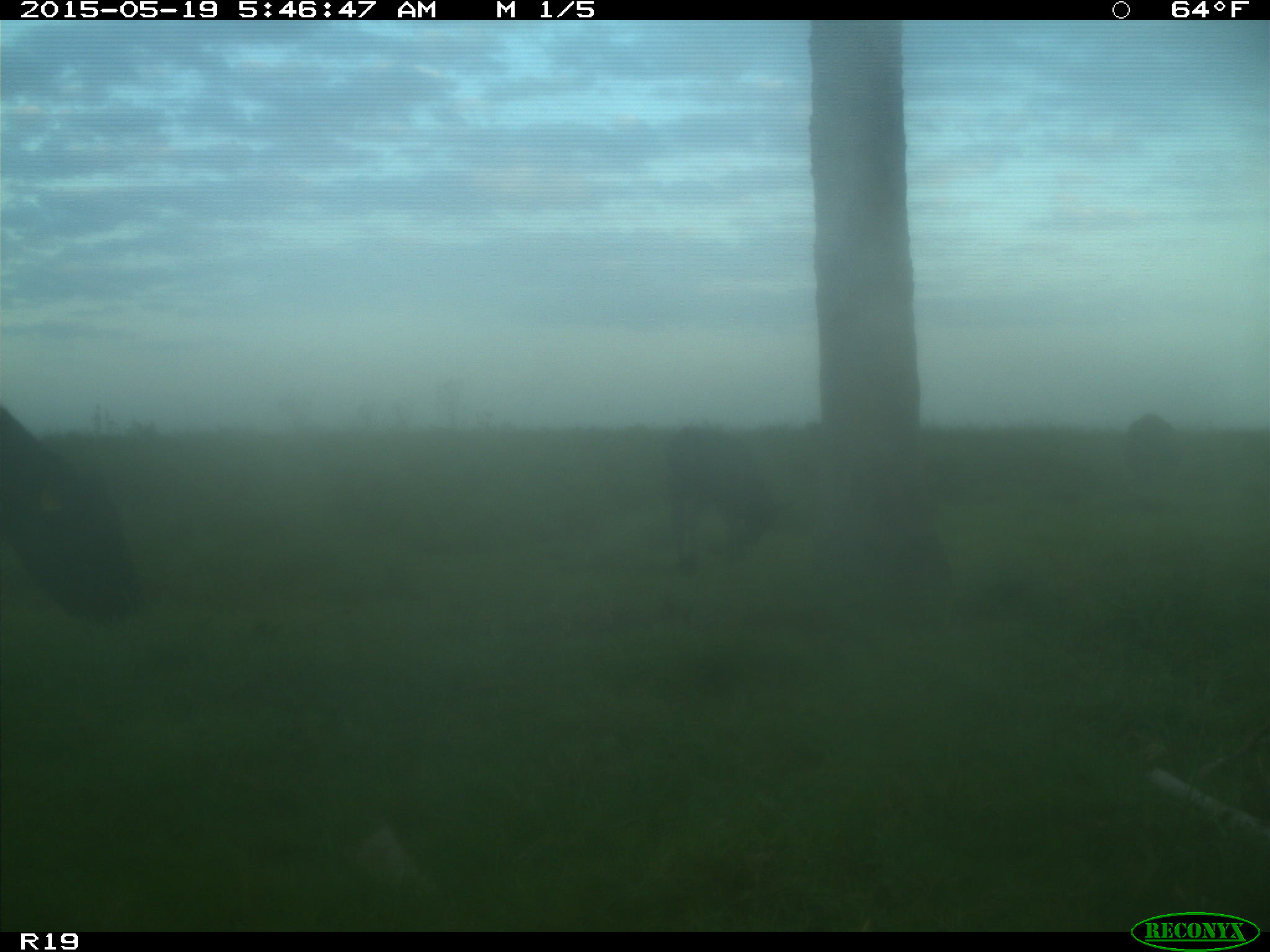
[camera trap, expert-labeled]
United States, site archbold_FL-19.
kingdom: Animalia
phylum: Chordata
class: Mammalia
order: Artiodactyla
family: Bovidae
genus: Bos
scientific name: Bos taurus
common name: domestic cow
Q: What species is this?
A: Bos taurus (domestic cow).